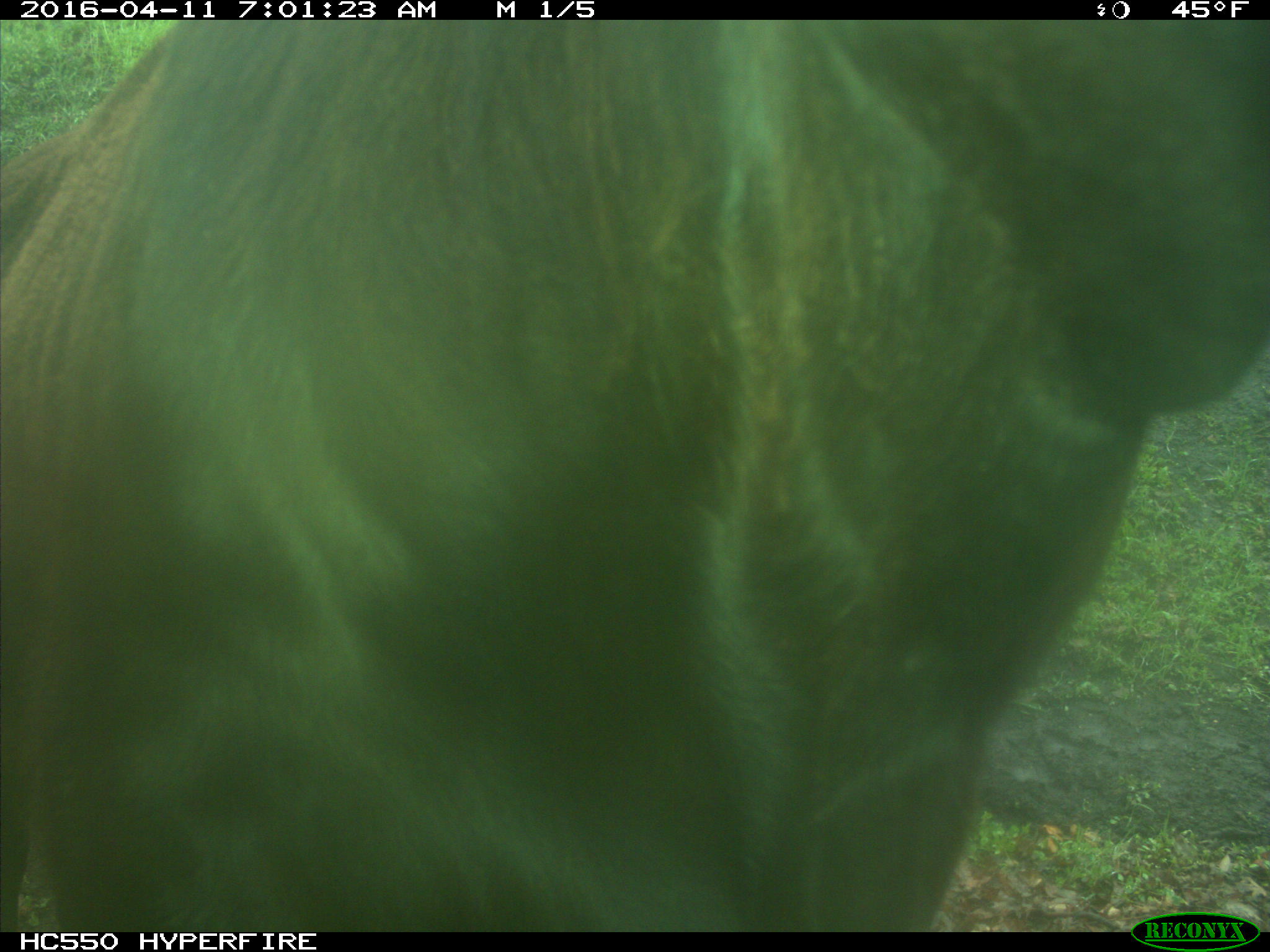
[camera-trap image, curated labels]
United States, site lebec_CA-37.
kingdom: Animalia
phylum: Chordata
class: Mammalia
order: Artiodactyla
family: Bovidae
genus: Bos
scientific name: Bos taurus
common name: domestic cow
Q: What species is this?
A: Bos taurus (domestic cow).